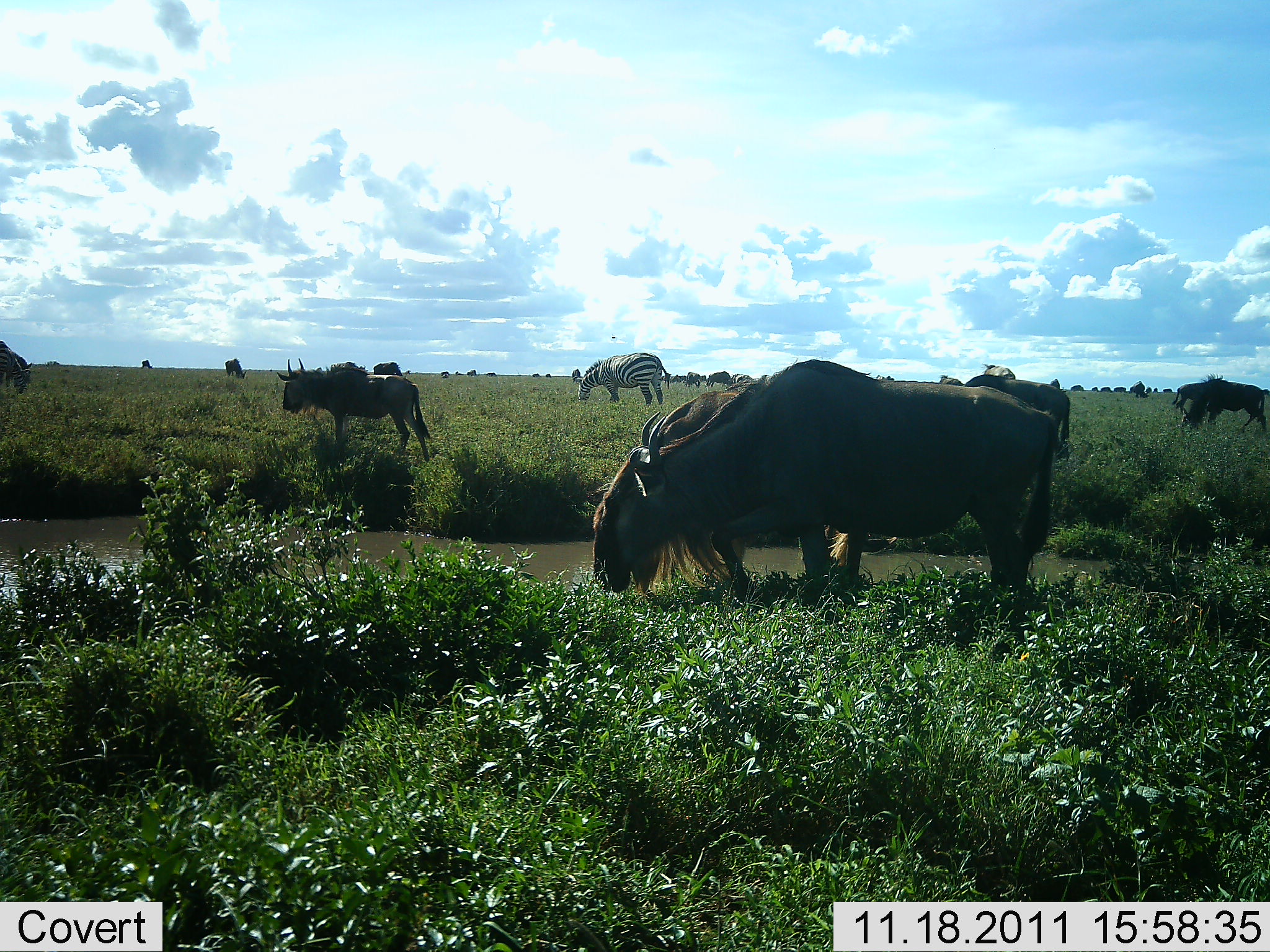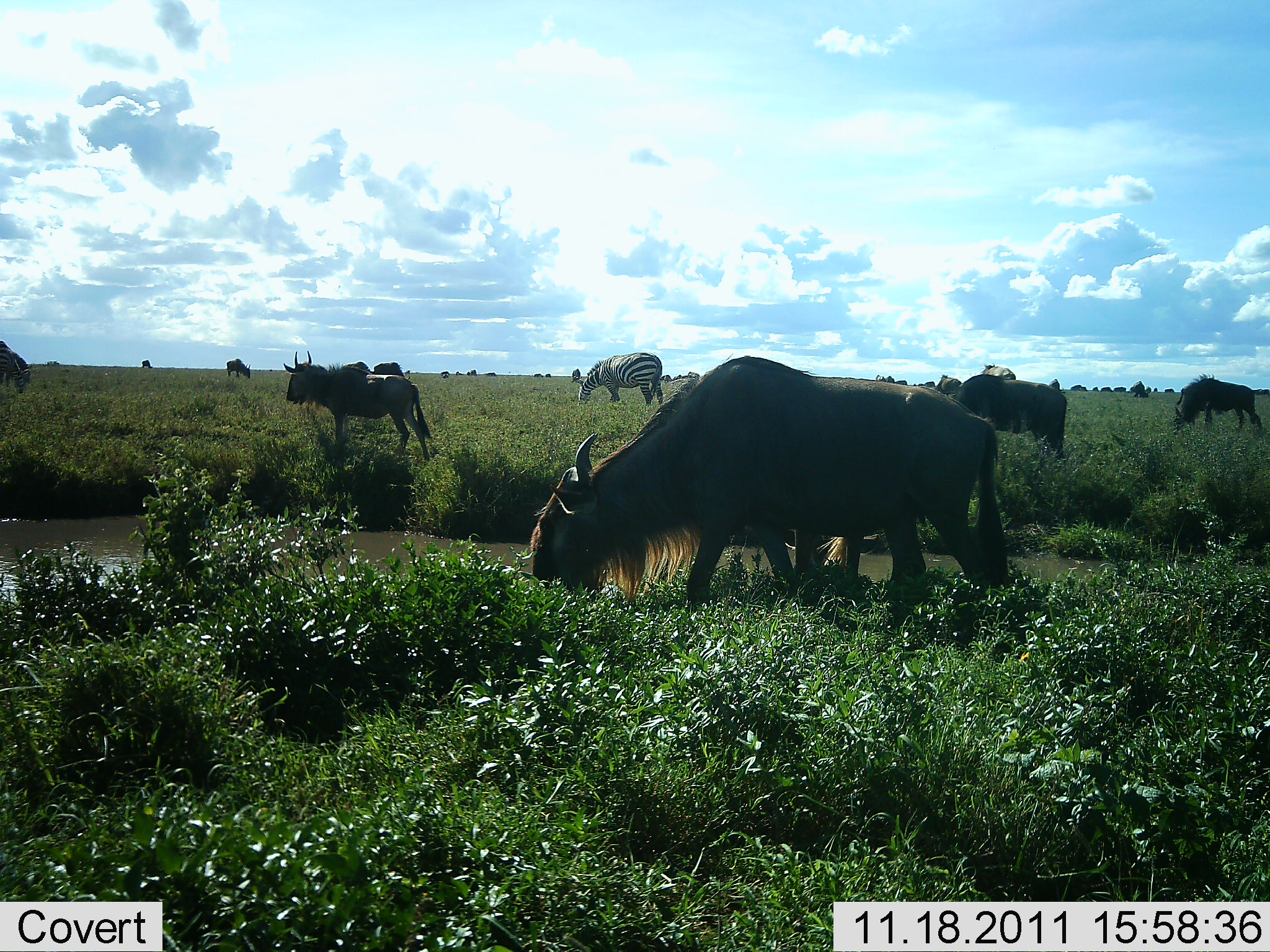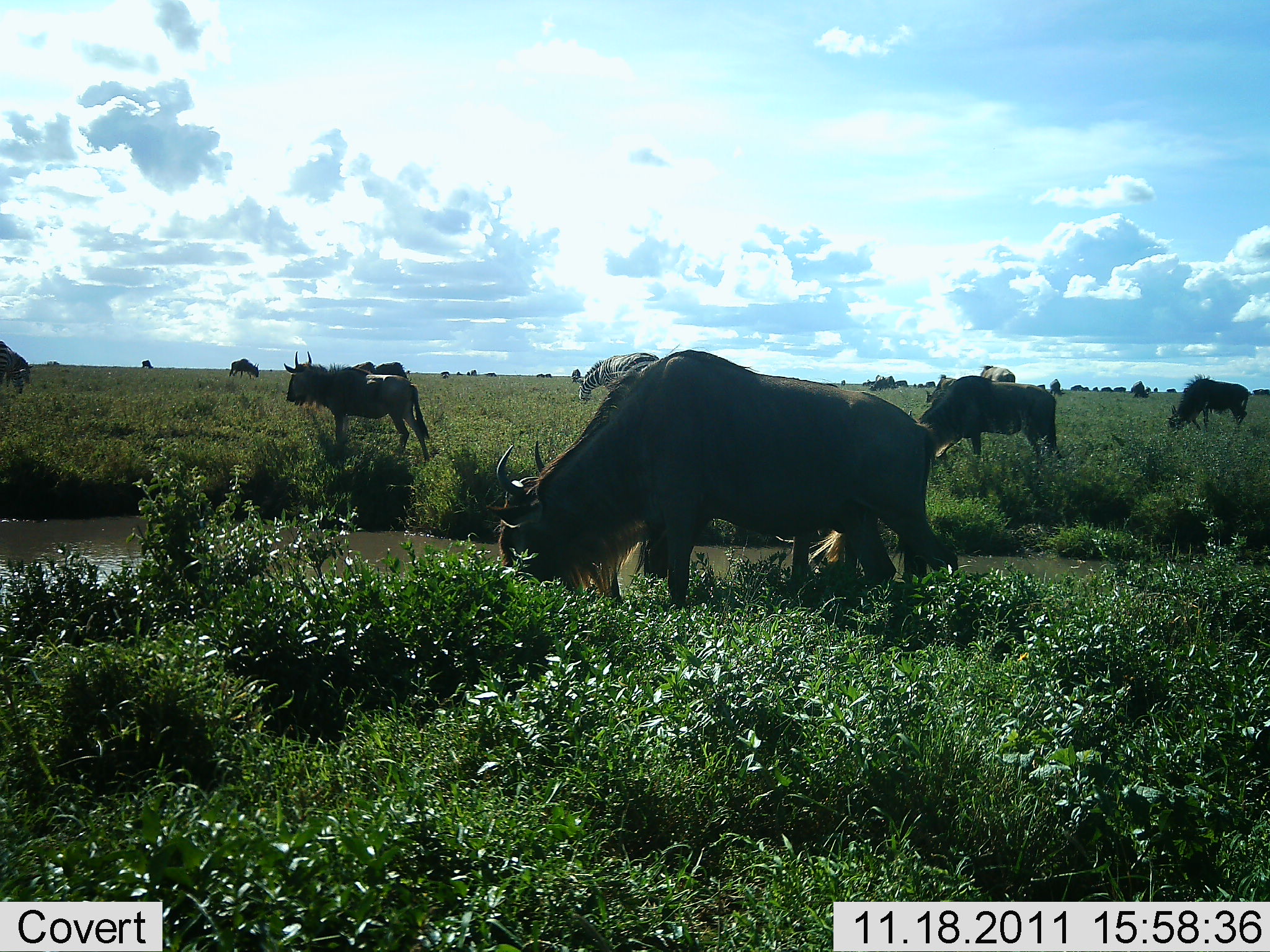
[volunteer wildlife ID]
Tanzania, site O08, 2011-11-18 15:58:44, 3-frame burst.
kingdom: Animalia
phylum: Chordata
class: Mammalia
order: Artiodactyla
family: Bovidae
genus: Connochaetes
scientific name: Connochaetes taurinus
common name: blue wildebeest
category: wildebeest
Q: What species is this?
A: Wildebeest (blue wildebeest) (Connochaetes taurinus).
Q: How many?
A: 10.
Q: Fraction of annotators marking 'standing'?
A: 54%.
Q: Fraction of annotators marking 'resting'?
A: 0%.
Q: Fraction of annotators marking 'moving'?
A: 15%.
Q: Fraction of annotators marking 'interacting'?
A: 0%.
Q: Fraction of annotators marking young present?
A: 0%.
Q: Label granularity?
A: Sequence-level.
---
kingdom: Animalia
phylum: Chordata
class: Mammalia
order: Perissodactyla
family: Equidae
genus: Equus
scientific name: Equus quagga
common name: plains zebra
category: zebra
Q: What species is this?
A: Zebra (plains zebra) (Equus quagga).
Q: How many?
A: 1.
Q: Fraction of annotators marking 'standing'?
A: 8%.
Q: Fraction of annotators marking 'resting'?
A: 0%.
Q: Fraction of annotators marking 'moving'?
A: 0%.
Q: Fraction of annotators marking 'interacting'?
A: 0%.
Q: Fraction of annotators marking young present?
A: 0%.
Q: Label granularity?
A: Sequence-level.